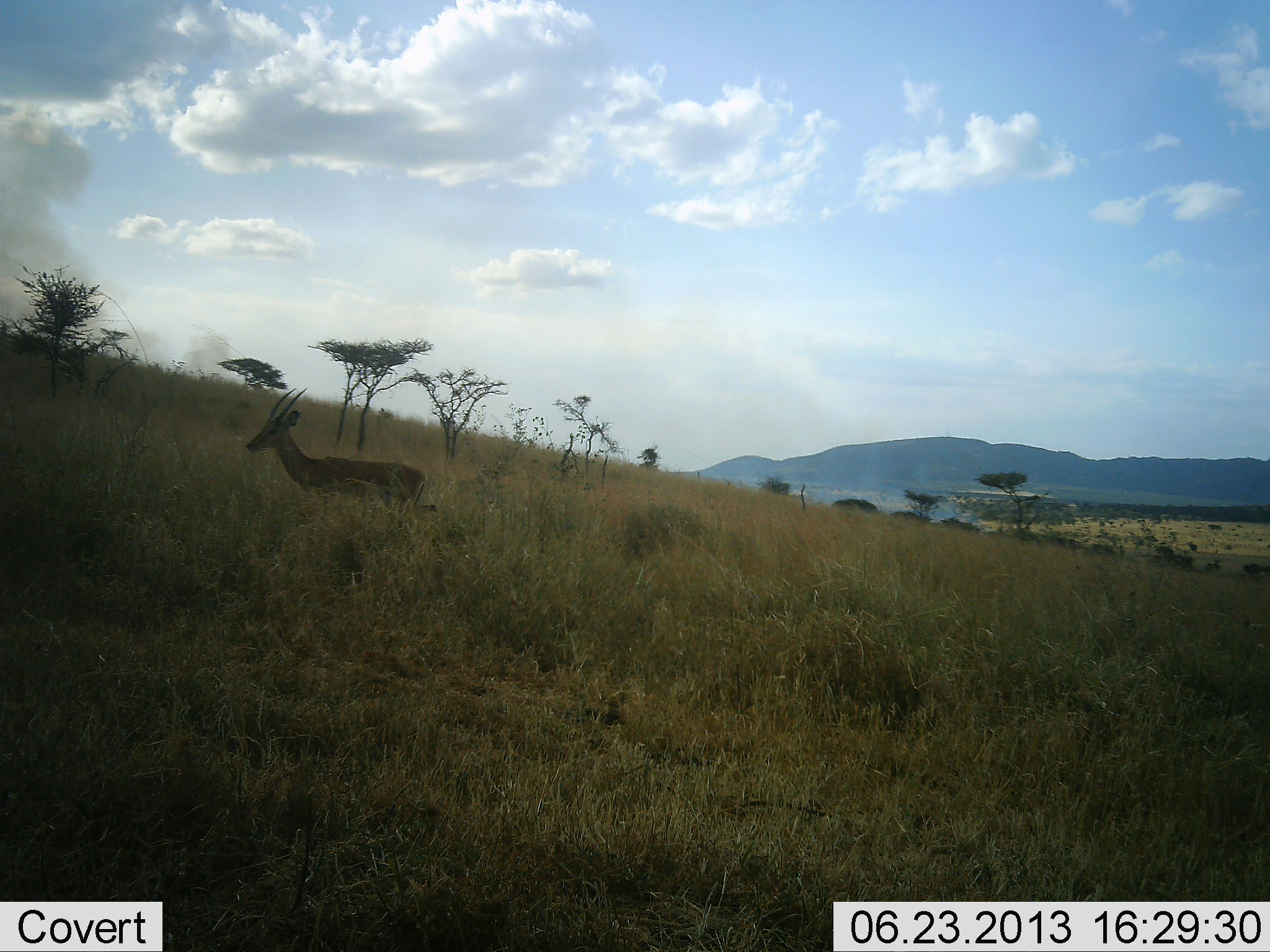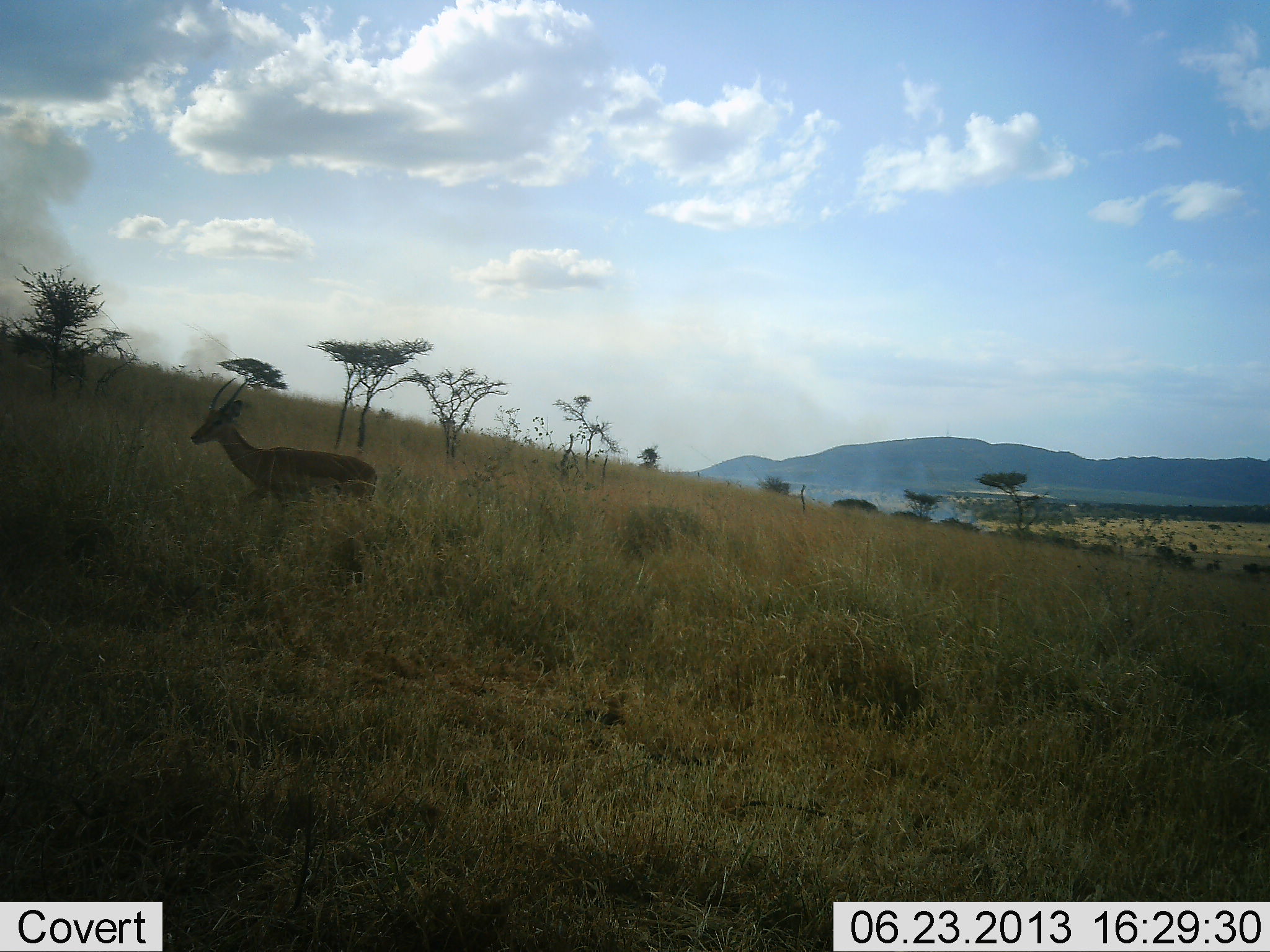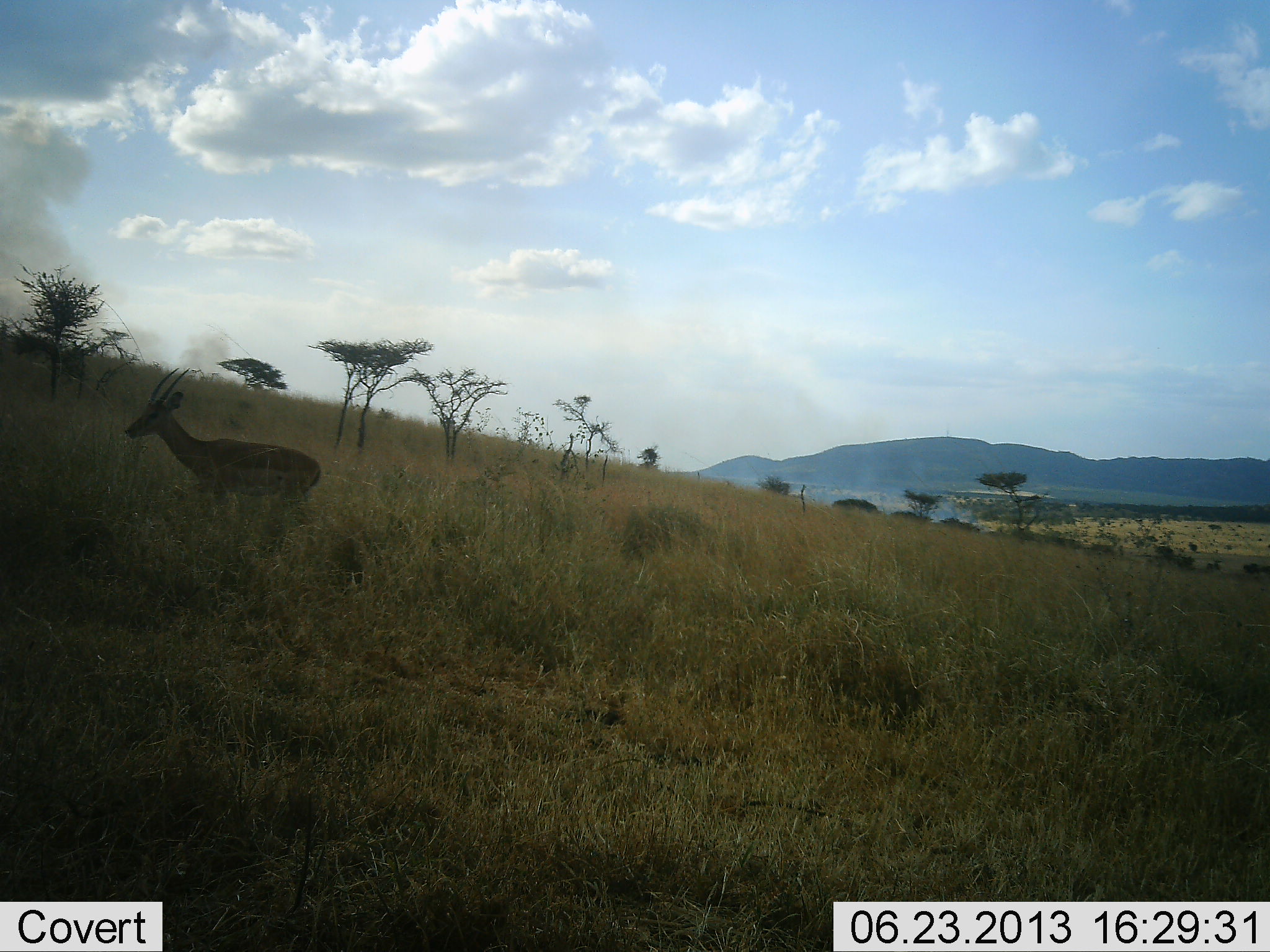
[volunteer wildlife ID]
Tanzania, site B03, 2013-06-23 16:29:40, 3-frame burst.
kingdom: Animalia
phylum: Chordata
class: Mammalia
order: Artiodactyla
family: Bovidae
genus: Nanger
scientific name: Nanger granti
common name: grant's gazelle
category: gazellegrants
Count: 1.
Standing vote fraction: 11%.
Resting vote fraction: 0%.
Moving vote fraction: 94%.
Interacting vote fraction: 0%.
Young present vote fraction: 0%.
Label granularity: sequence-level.